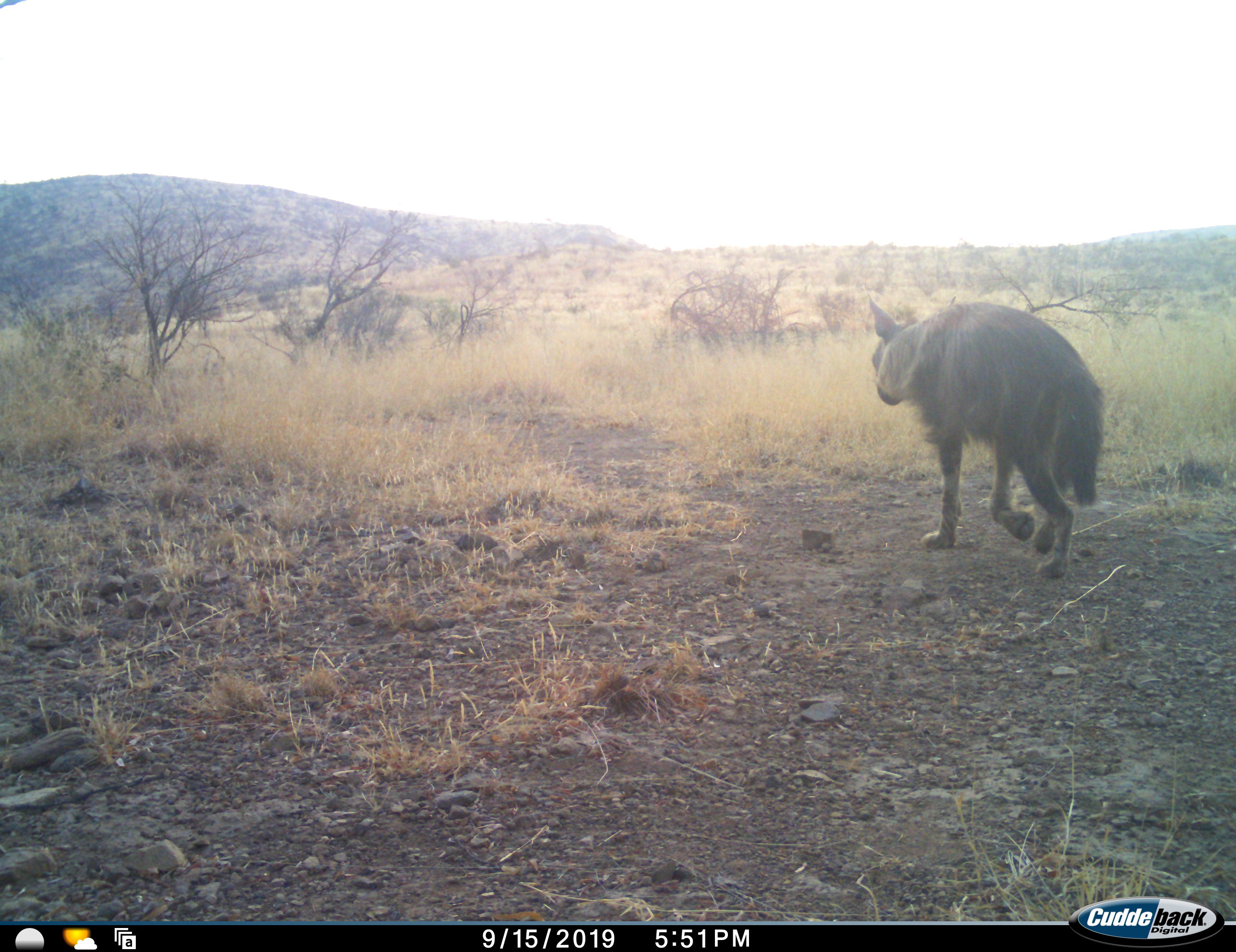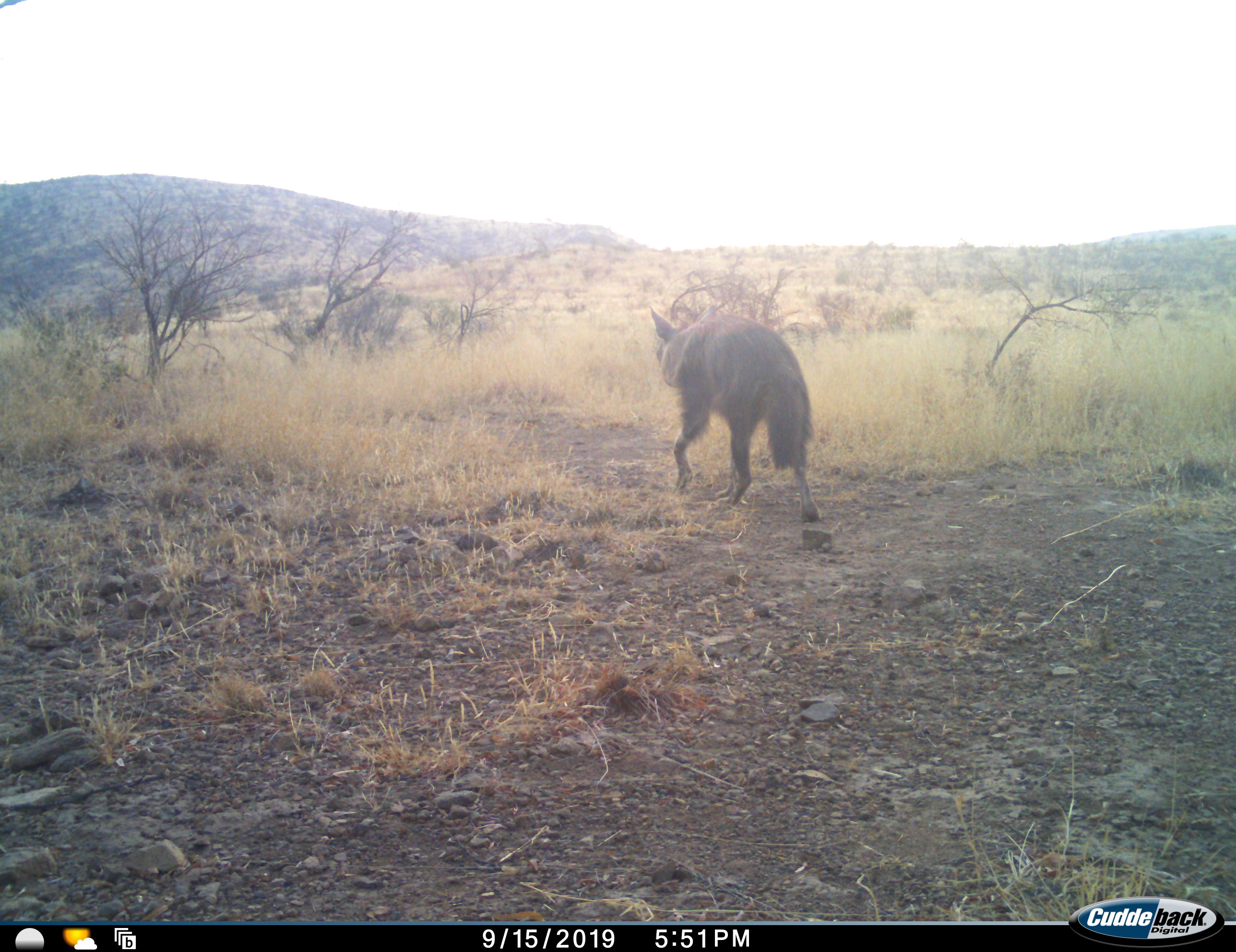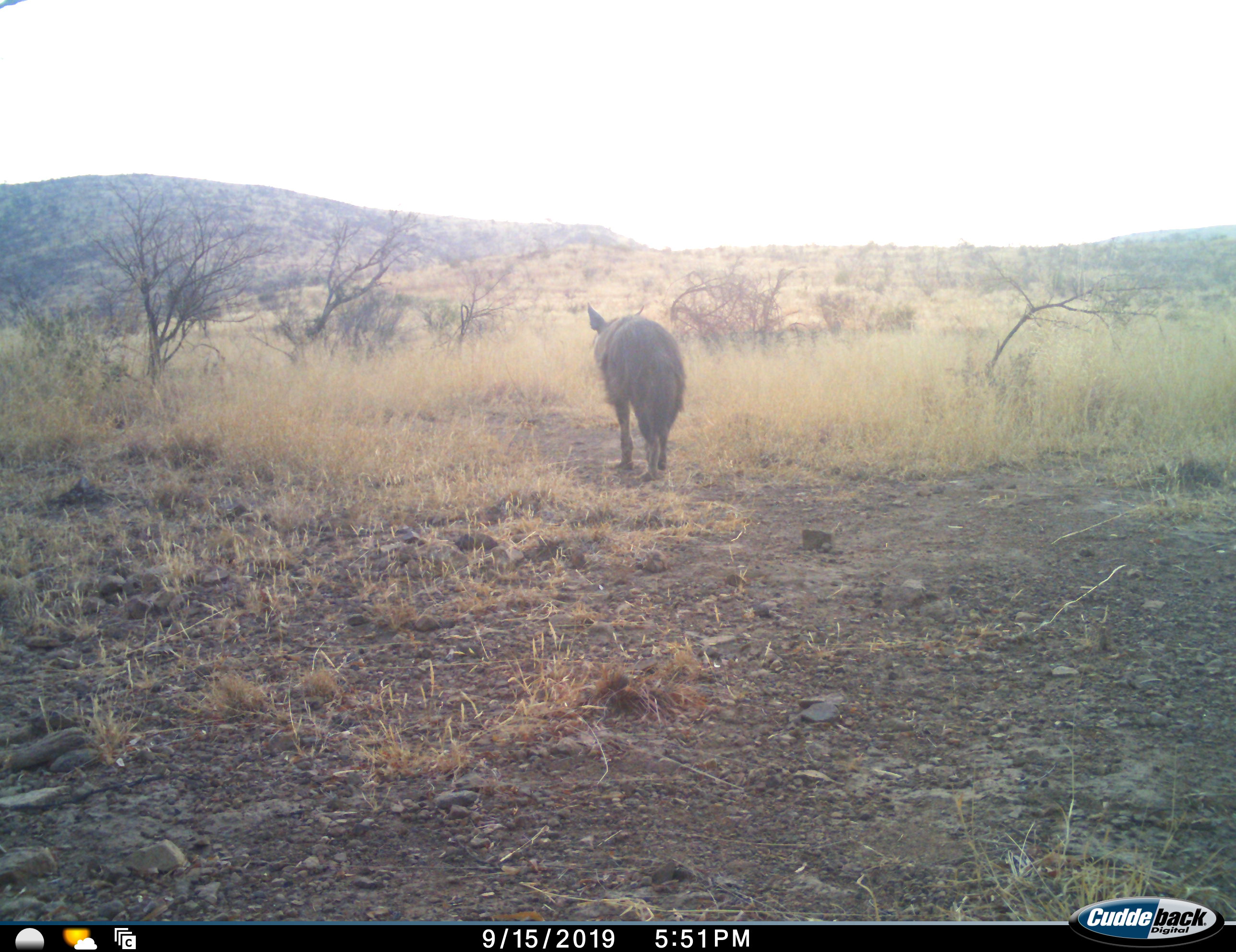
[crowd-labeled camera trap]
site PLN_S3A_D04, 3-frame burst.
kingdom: Animalia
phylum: Chordata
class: Mammalia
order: Carnivora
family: Hyaenidae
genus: Parahyaena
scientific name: Parahyaena brunnea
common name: brown hyena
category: hyenabrown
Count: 1.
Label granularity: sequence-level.